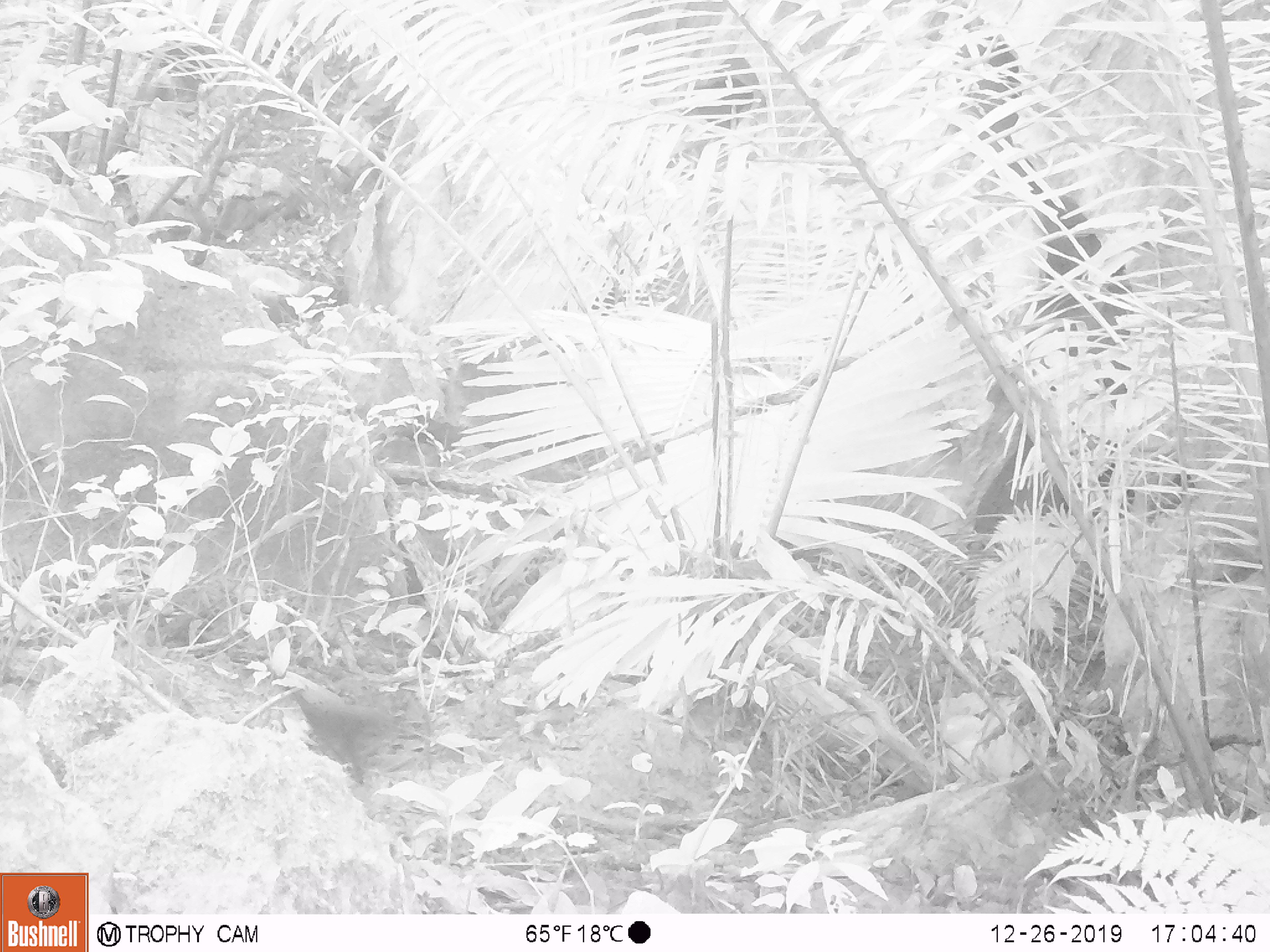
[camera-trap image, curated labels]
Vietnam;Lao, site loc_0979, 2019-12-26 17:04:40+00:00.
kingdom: Animalia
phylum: Chordata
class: Mammalia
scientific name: Mammalia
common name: mammal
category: unidentified small mammal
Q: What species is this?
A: Unidentified small mammal (mammal) (Mammalia).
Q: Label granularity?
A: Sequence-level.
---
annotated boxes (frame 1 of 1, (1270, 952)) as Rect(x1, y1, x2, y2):
unidentified small mammal: Rect(291, 686, 402, 783)